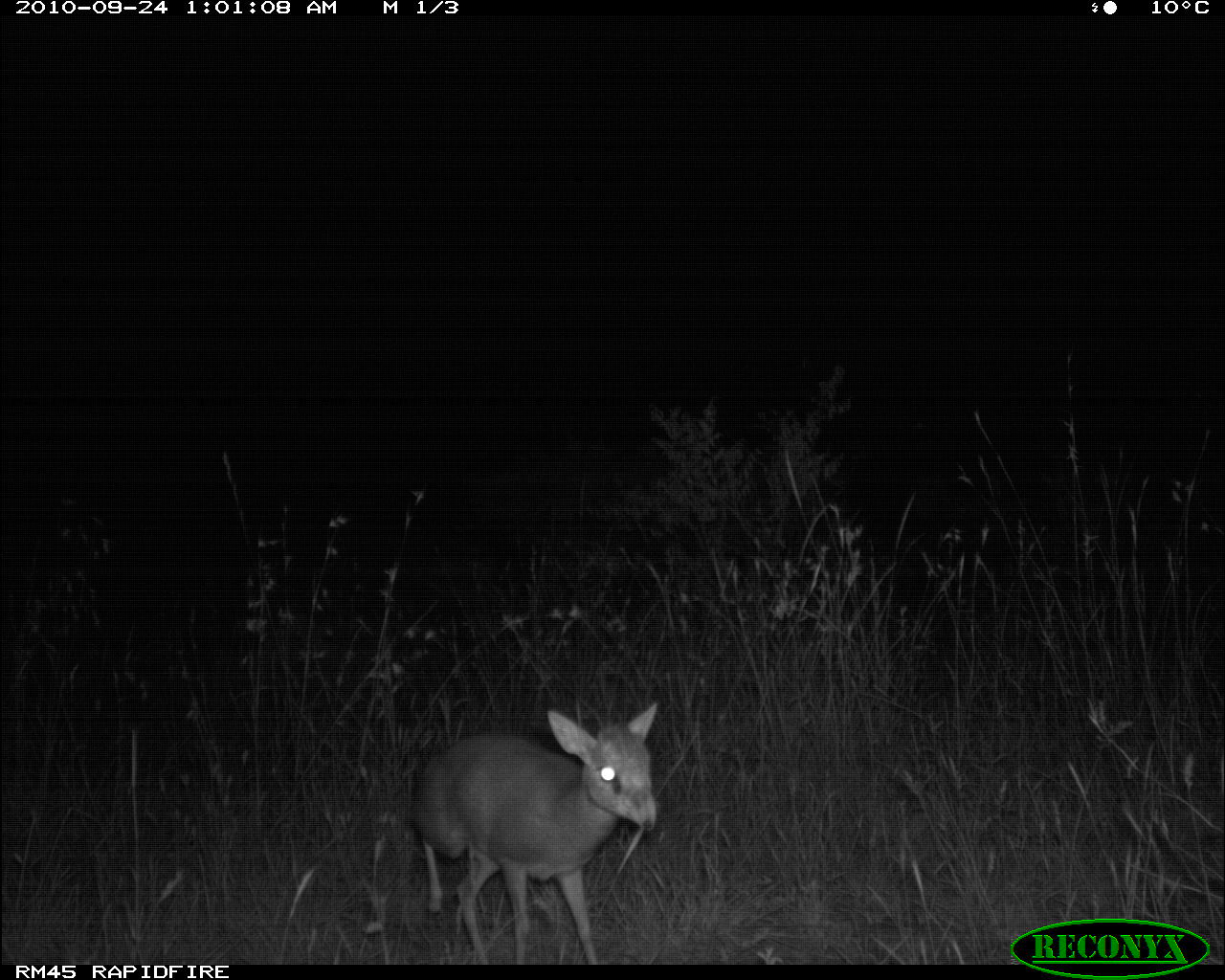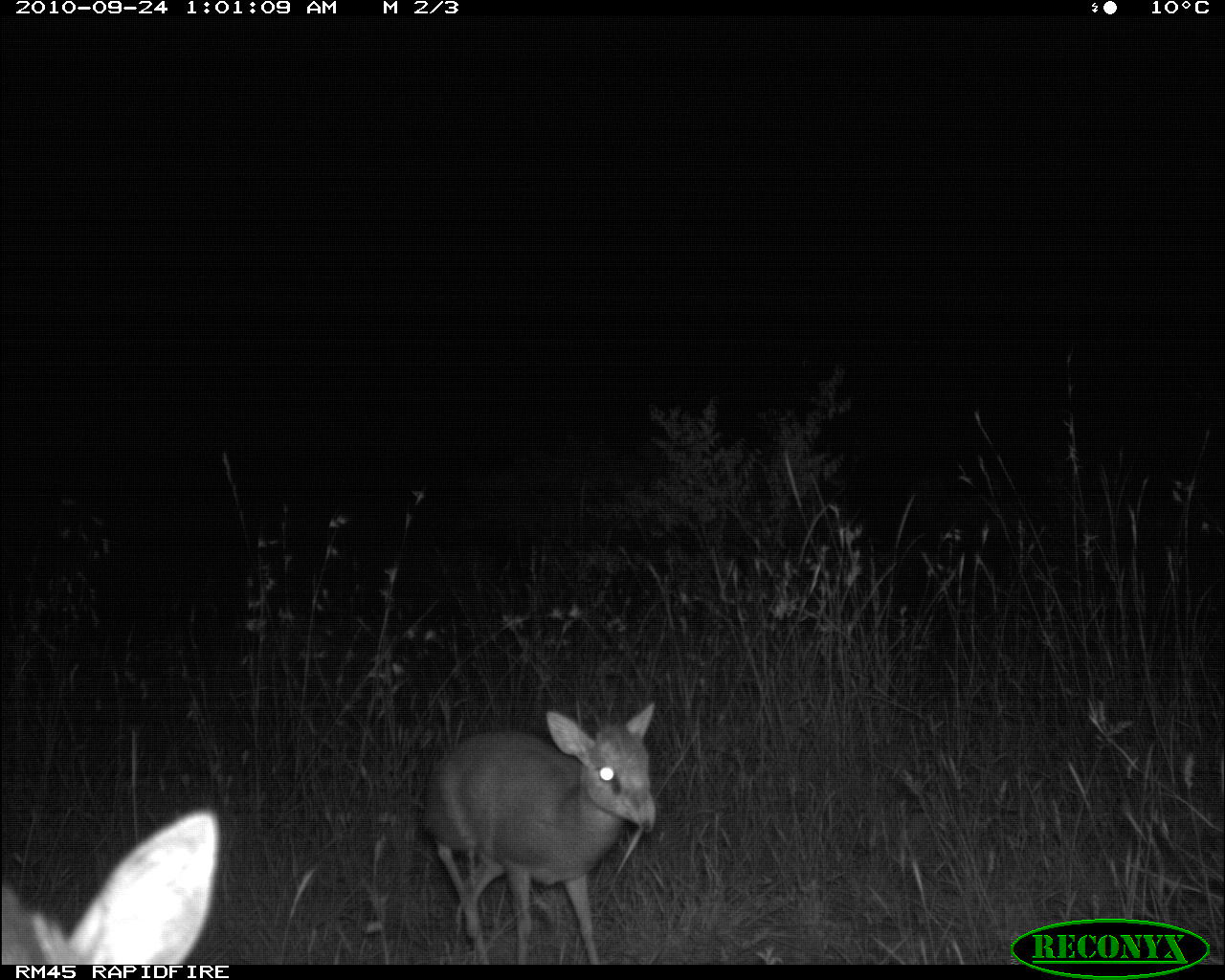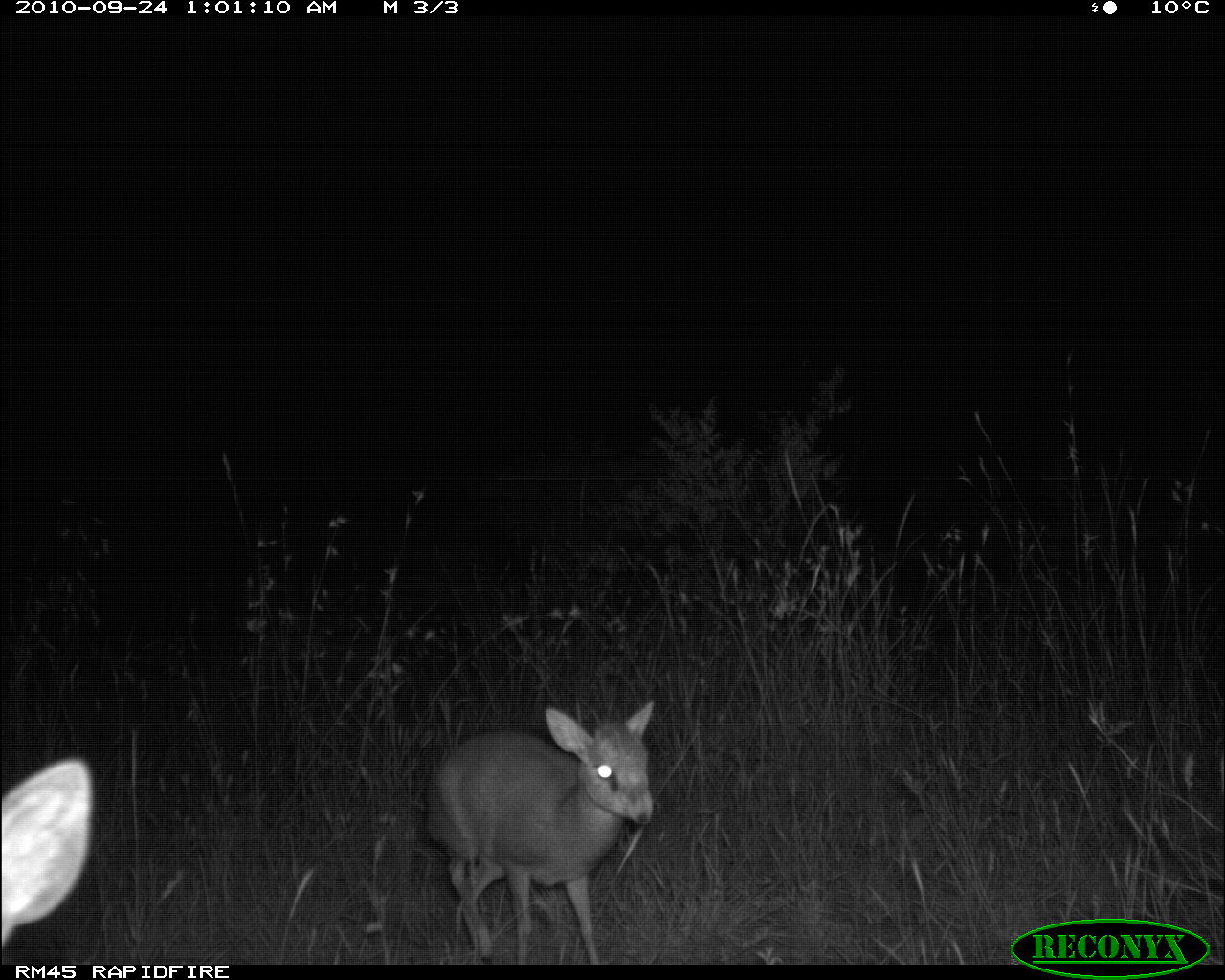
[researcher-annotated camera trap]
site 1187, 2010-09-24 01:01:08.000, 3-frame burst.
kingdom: Animalia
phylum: Chordata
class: Mammalia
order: Artiodactyla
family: Bovidae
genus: Madoqua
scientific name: Madoqua guentheri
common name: günther's dik-dik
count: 1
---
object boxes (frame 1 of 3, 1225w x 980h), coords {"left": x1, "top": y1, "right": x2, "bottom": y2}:
madoqua guentheri: {"left": 409, "top": 703, "right": 662, "bottom": 965}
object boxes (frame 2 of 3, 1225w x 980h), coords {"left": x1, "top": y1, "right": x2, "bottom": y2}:
madoqua guentheri: {"left": 420, "top": 700, "right": 657, "bottom": 965}; {"left": 1, "top": 807, "right": 221, "bottom": 966}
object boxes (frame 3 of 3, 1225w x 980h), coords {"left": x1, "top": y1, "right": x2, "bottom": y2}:
madoqua guentheri: {"left": 423, "top": 699, "right": 657, "bottom": 965}; {"left": 1, "top": 759, "right": 92, "bottom": 947}